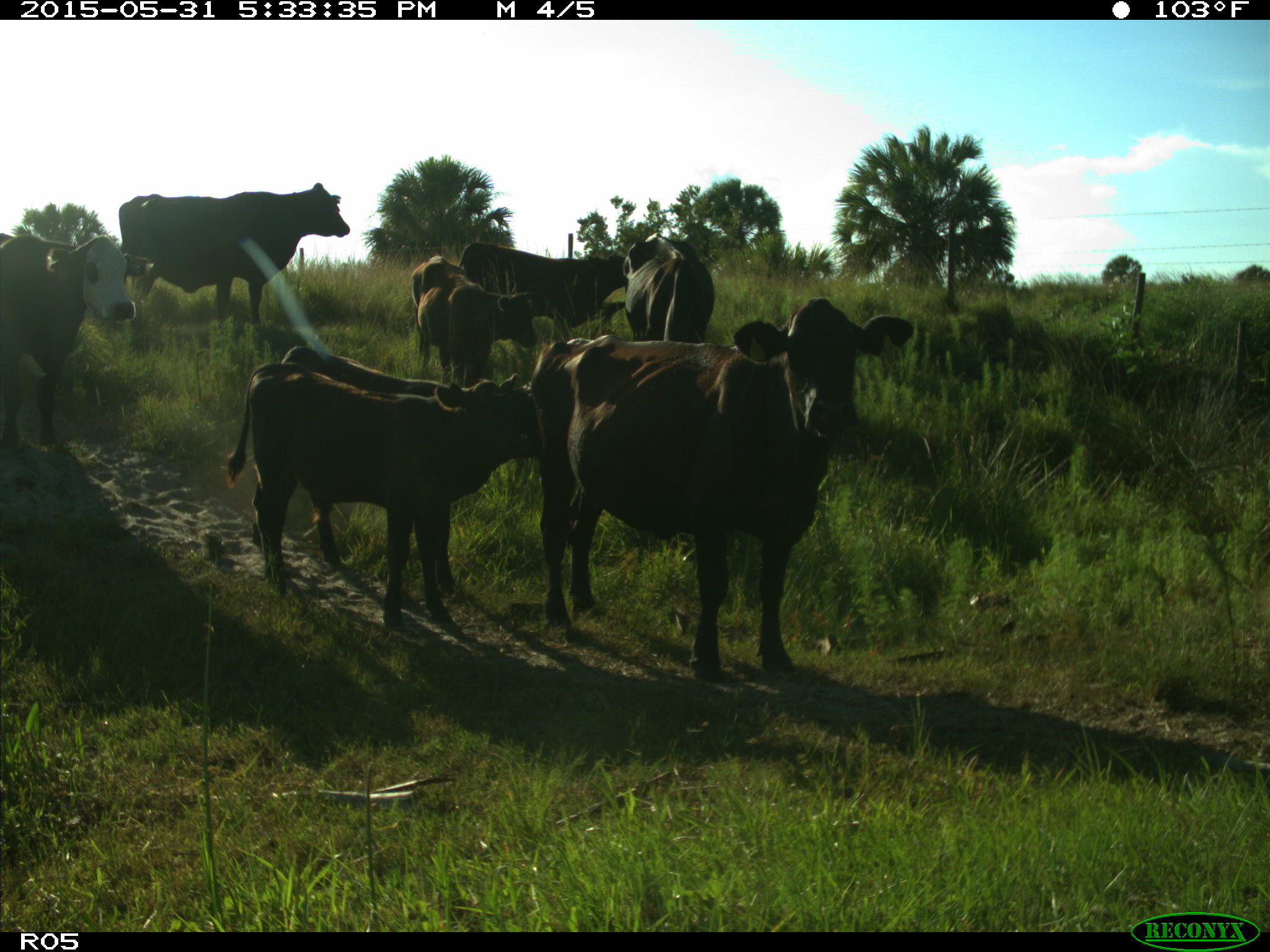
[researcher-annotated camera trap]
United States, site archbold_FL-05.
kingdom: Animalia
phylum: Chordata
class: Mammalia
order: Artiodactyla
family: Bovidae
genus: Bos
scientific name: Bos taurus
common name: domestic cow